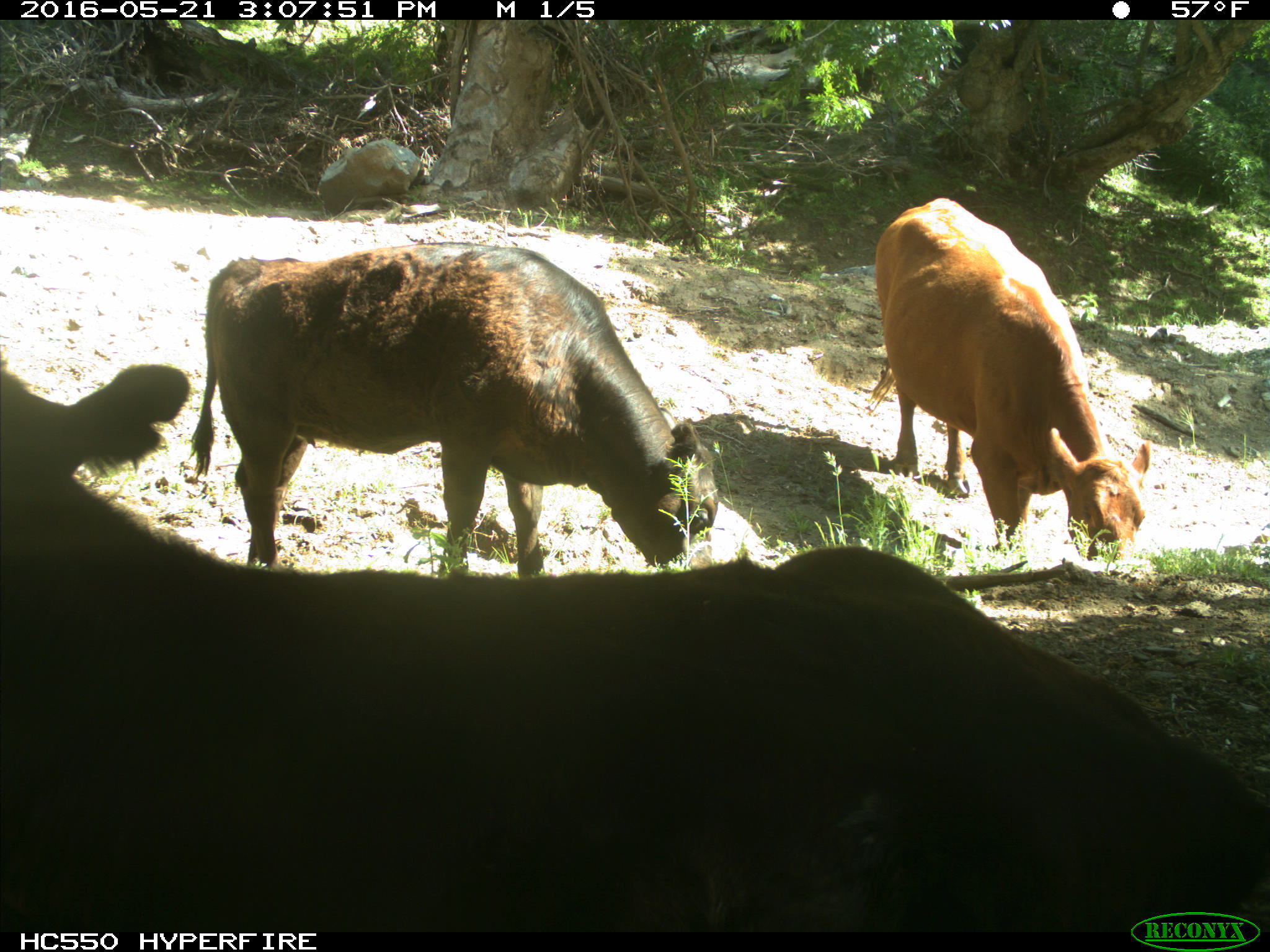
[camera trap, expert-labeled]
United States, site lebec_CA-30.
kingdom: Animalia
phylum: Chordata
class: Mammalia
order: Artiodactyla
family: Bovidae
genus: Bos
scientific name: Bos taurus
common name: domestic cow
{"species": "Bos taurus (domestic cow)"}